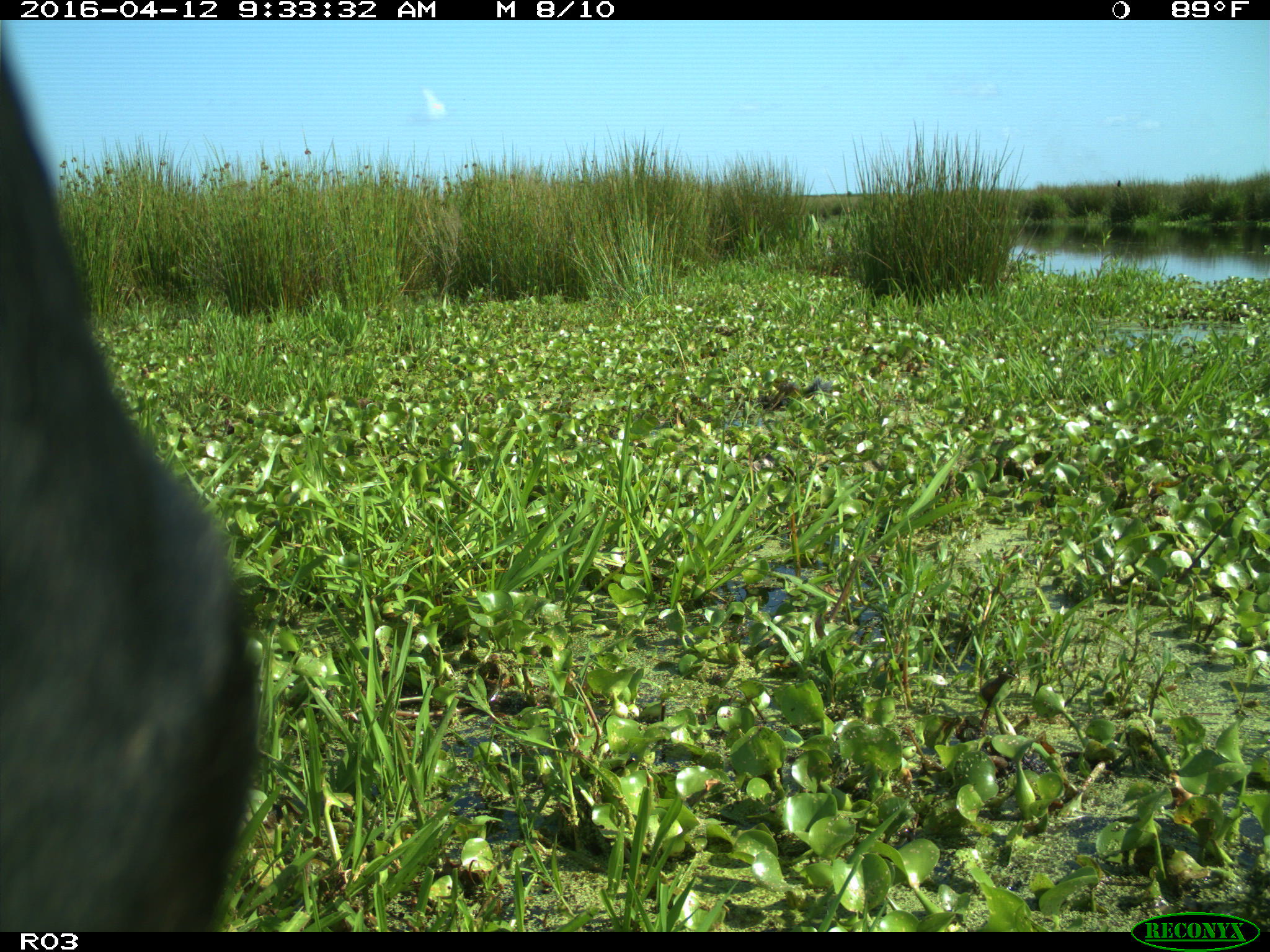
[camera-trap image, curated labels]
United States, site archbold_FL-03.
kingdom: Animalia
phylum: Chordata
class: Mammalia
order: Artiodactyla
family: Bovidae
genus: Bos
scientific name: Bos taurus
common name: domestic cow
Bos taurus (domestic cow).